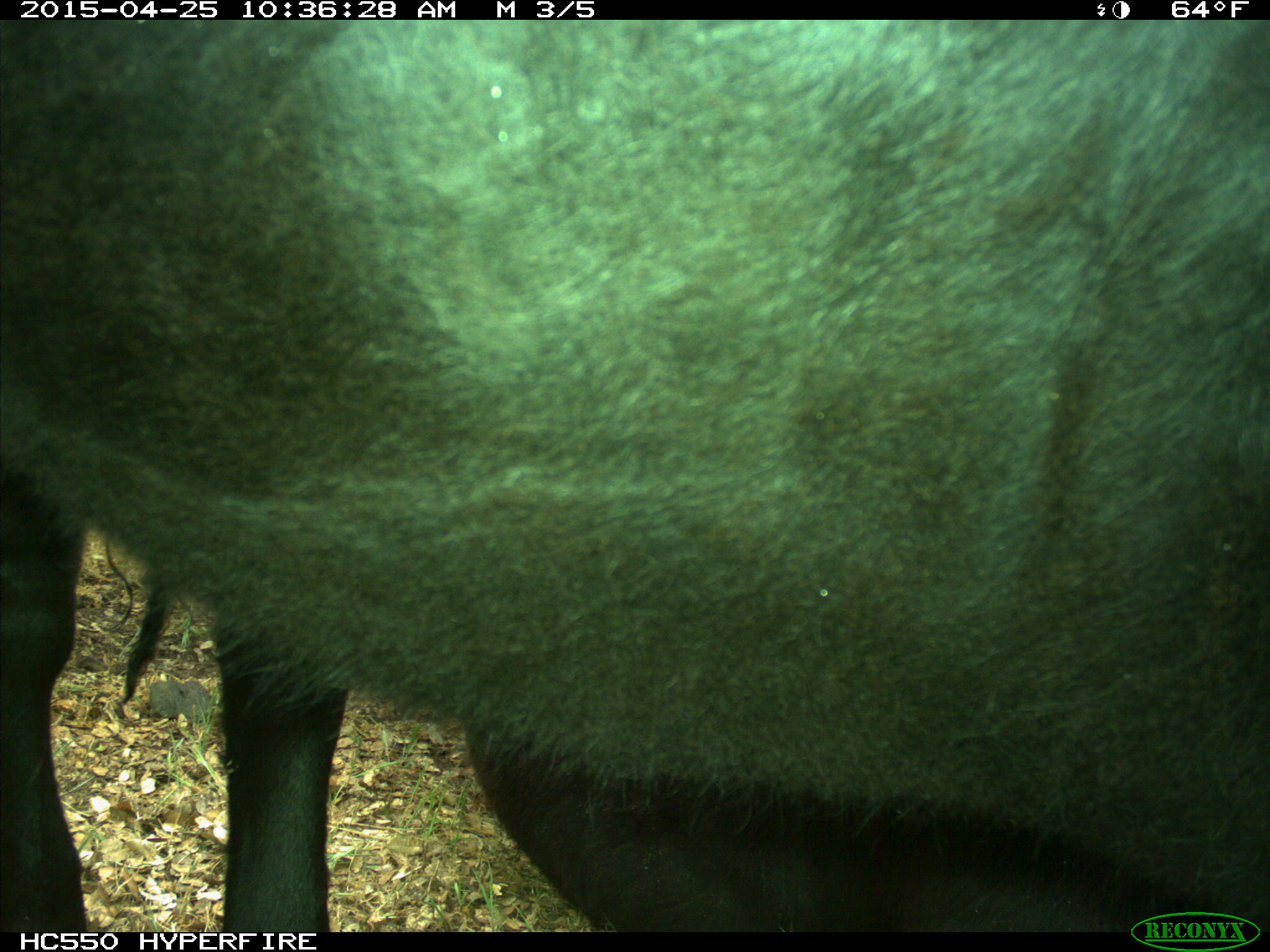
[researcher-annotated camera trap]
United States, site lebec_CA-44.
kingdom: Animalia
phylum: Chordata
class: Mammalia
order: Artiodactyla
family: Suidae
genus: Sus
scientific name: Sus scrofa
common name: wild boar